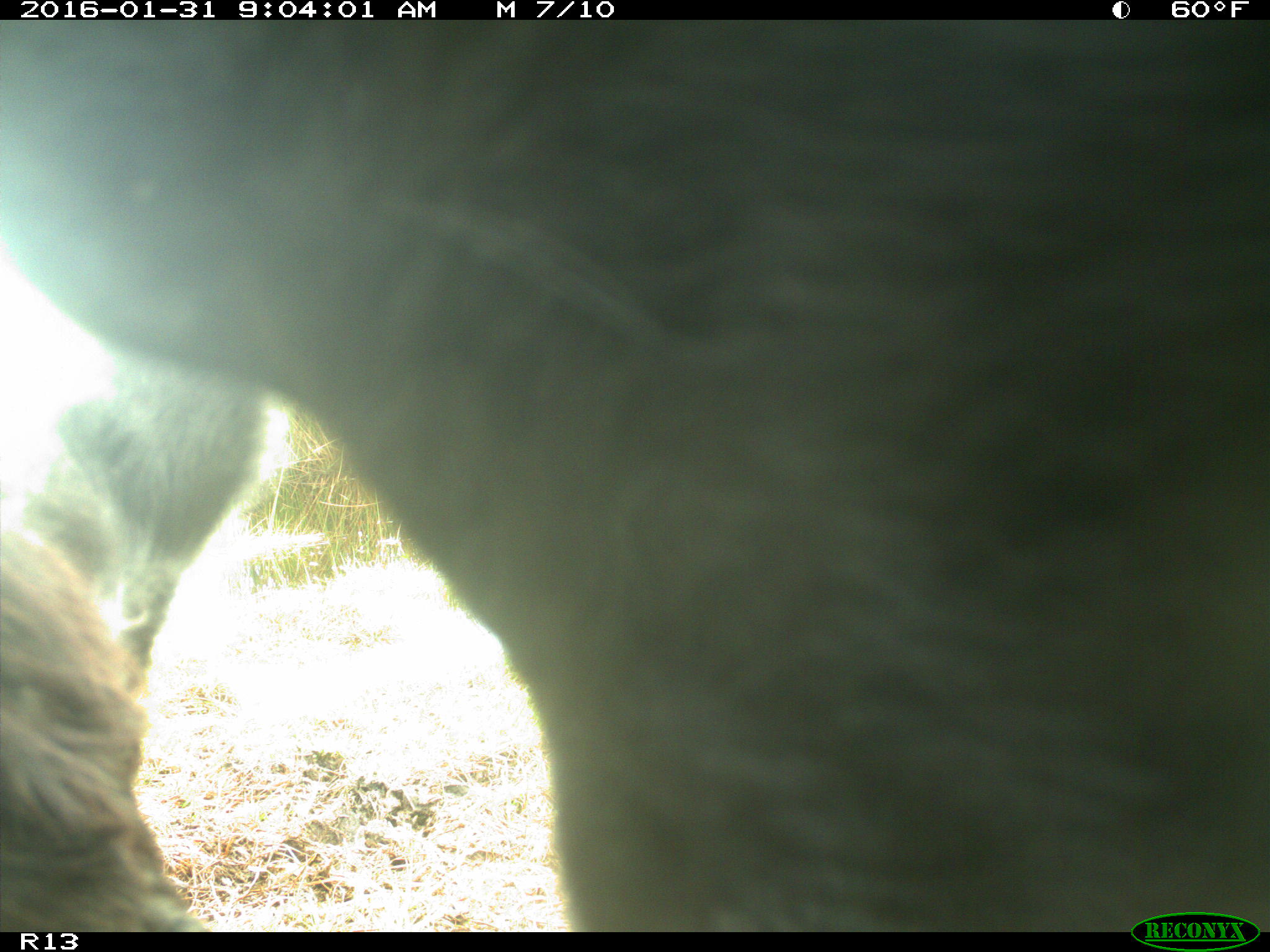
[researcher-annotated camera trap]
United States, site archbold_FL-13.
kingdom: Animalia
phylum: Chordata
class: Mammalia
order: Artiodactyla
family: Bovidae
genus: Bos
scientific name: Bos taurus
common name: domestic cow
Bos taurus (domestic cow).